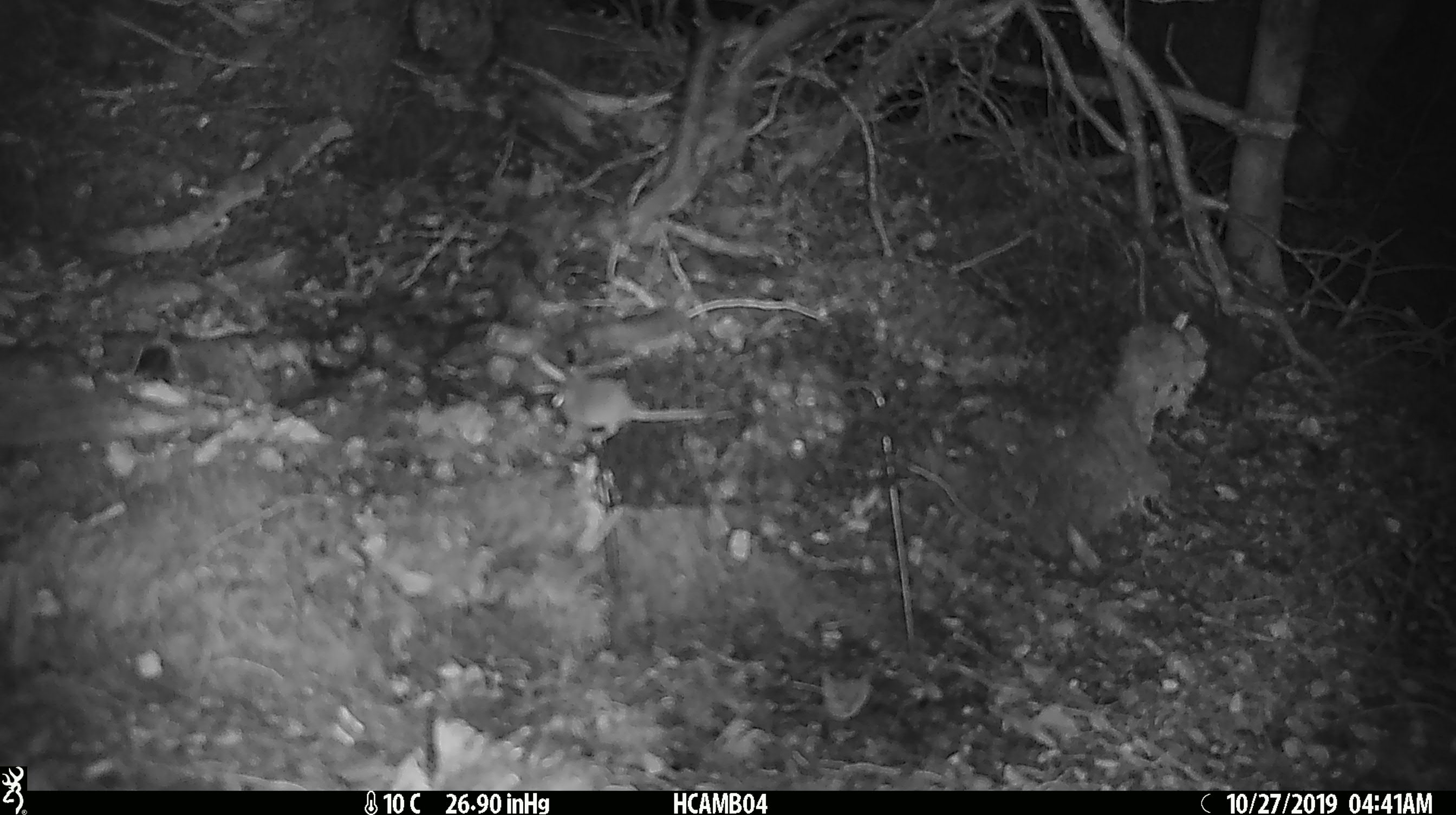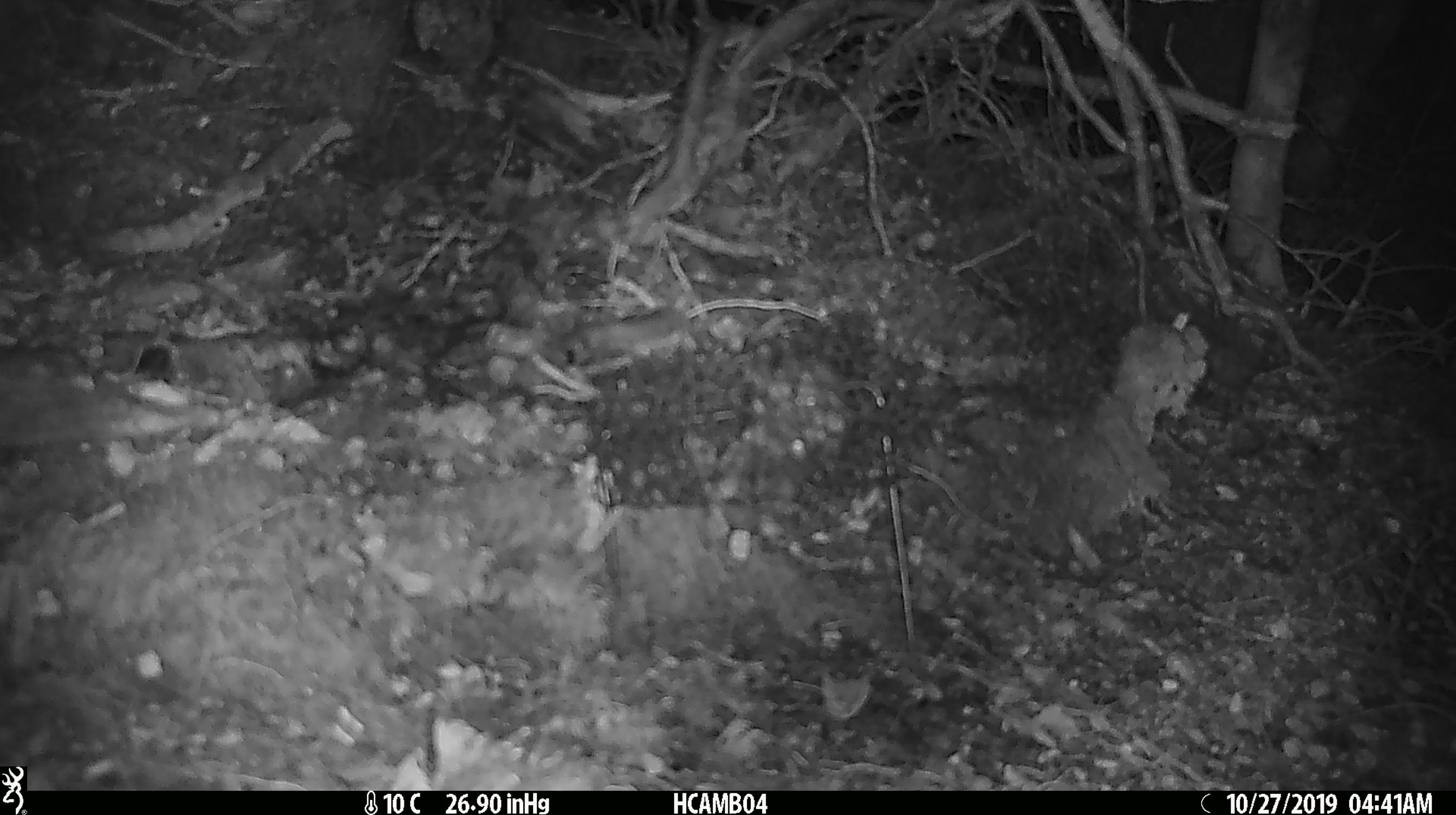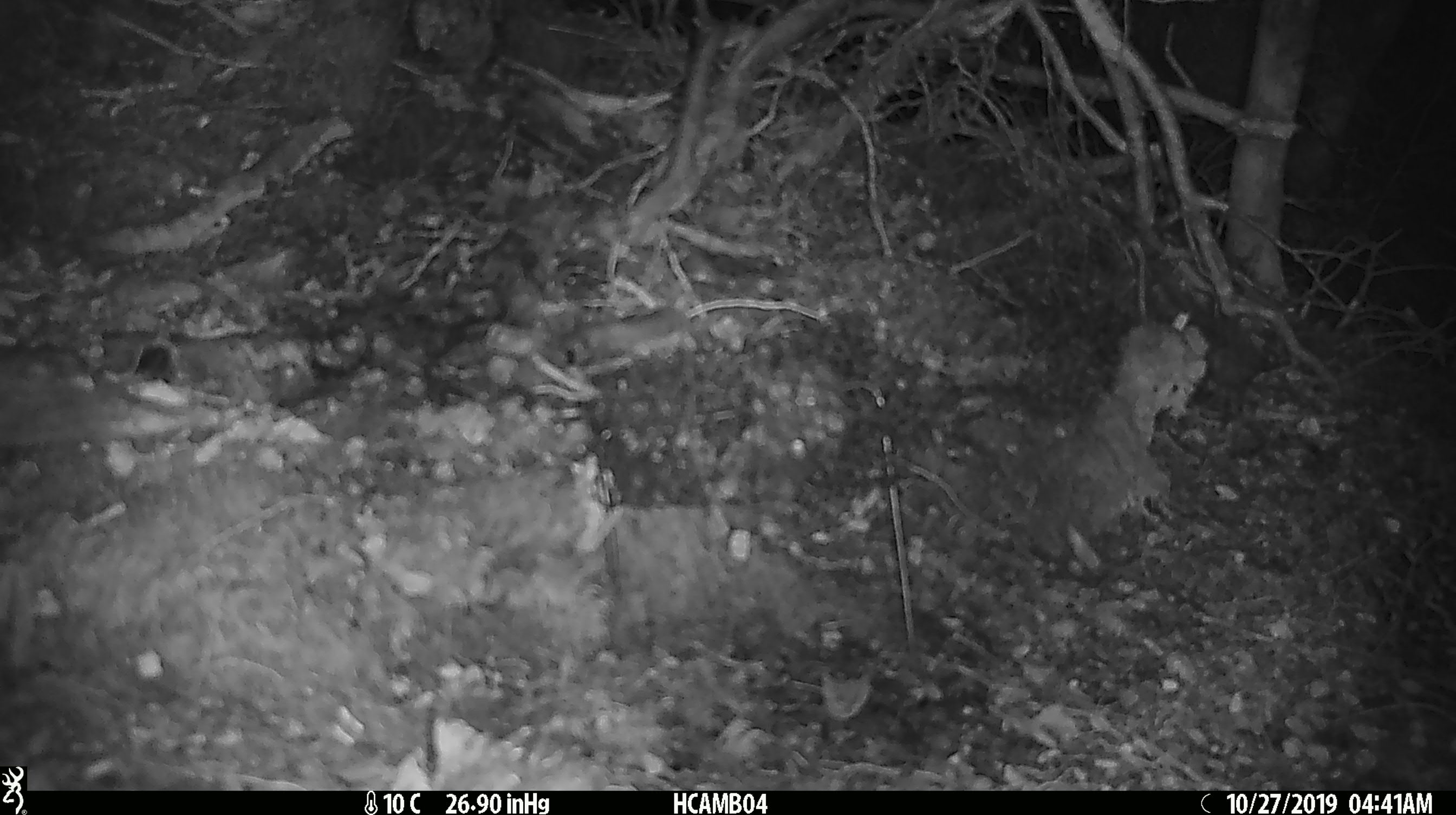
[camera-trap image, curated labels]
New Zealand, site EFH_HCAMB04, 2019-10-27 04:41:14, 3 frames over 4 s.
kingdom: Animalia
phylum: Chordata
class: Mammalia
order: Rodentia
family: Muridae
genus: Mus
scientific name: Mus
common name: mouse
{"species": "mouse (Mus)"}